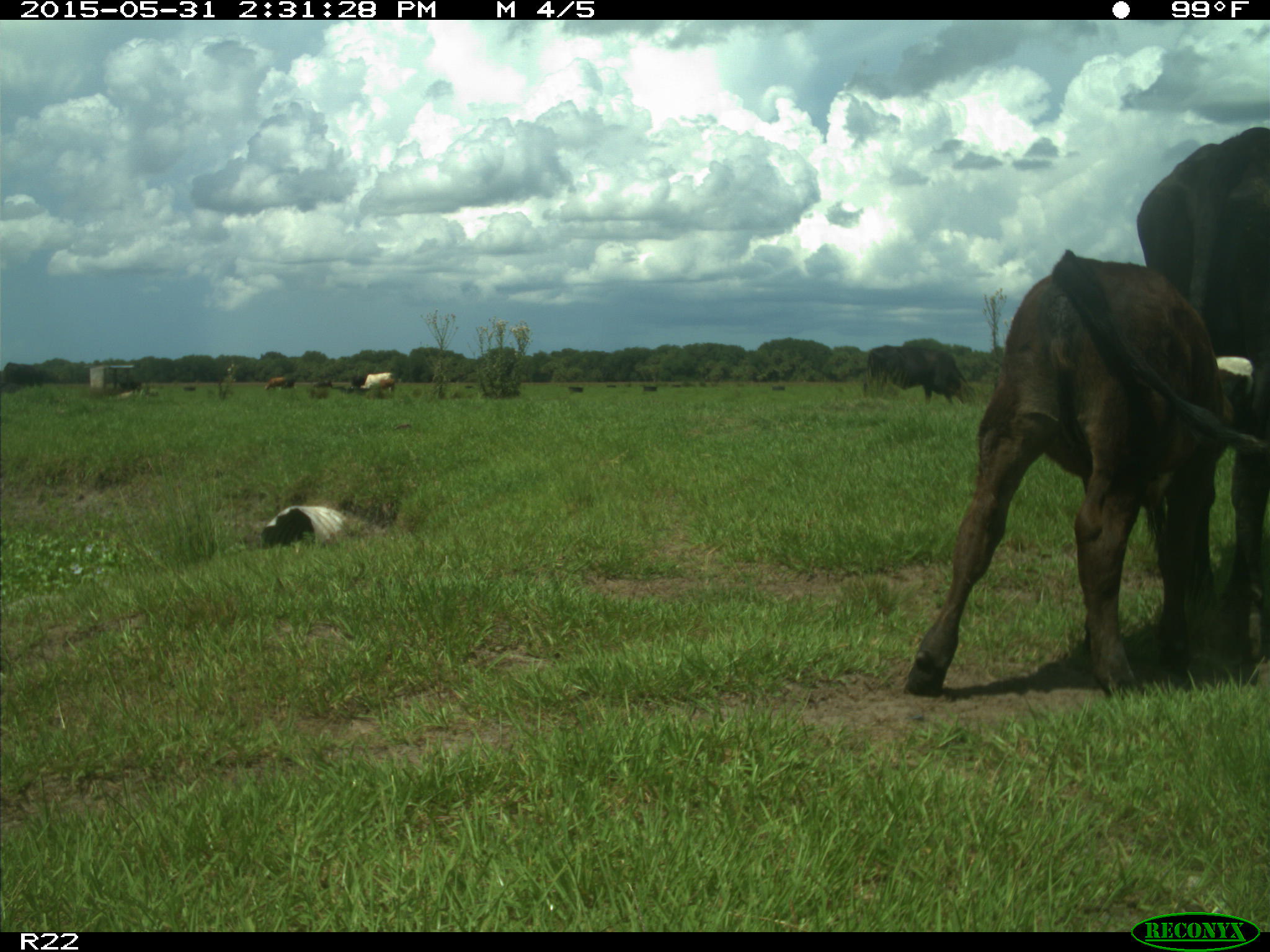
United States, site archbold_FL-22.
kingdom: Animalia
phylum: Chordata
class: Mammalia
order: Artiodactyla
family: Bovidae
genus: Bos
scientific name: Bos taurus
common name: domestic cow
Bos taurus (domestic cow).